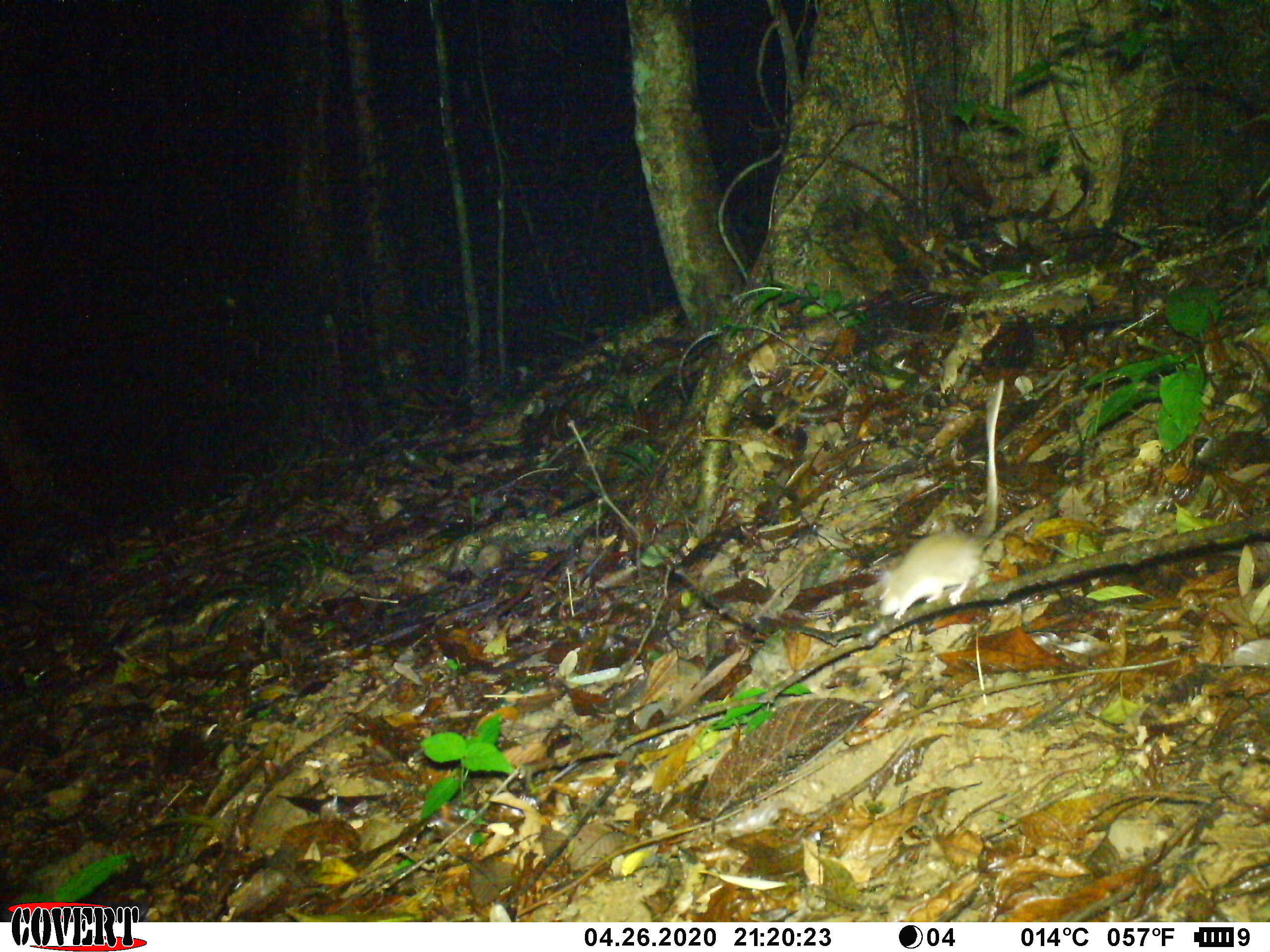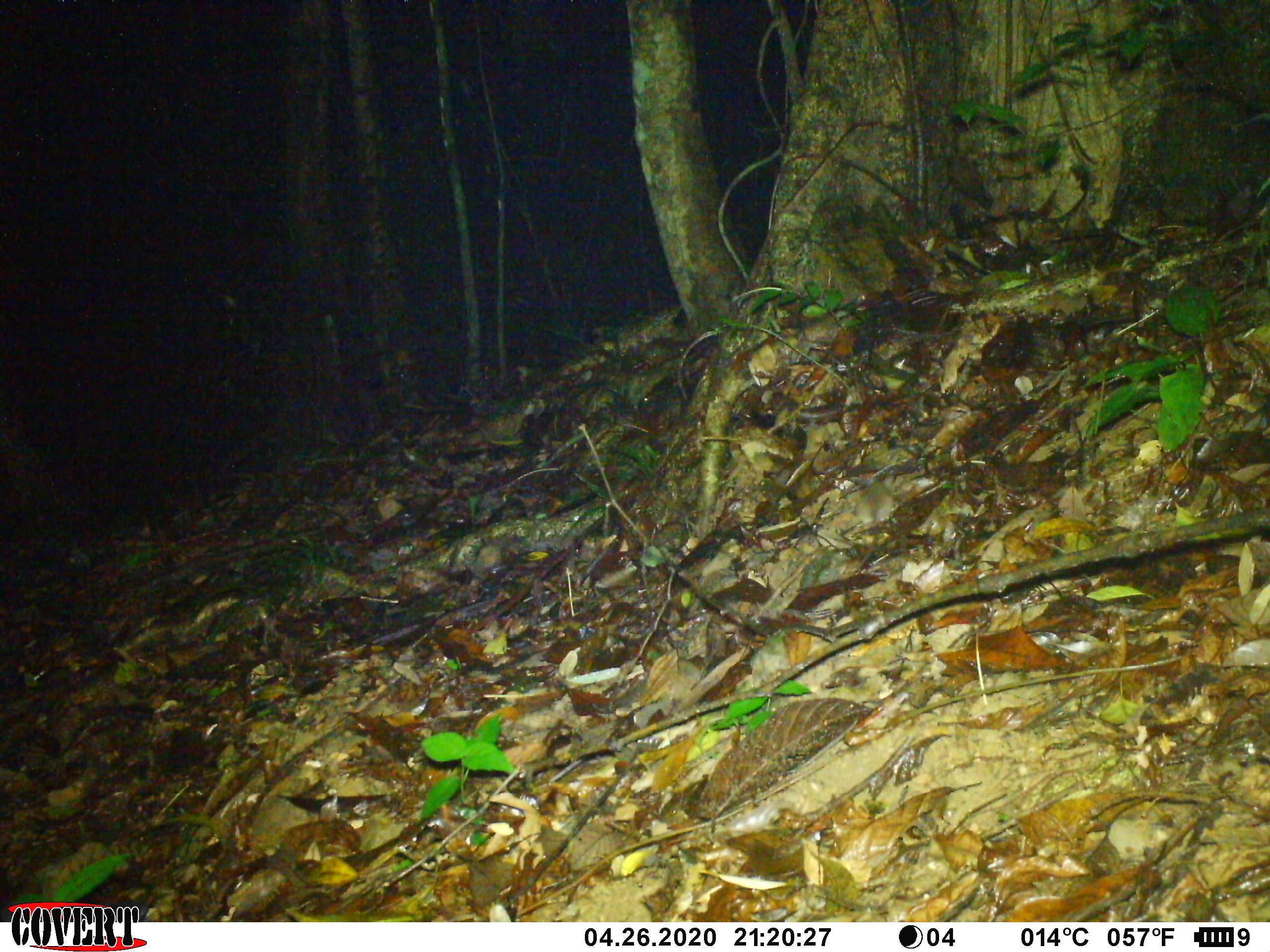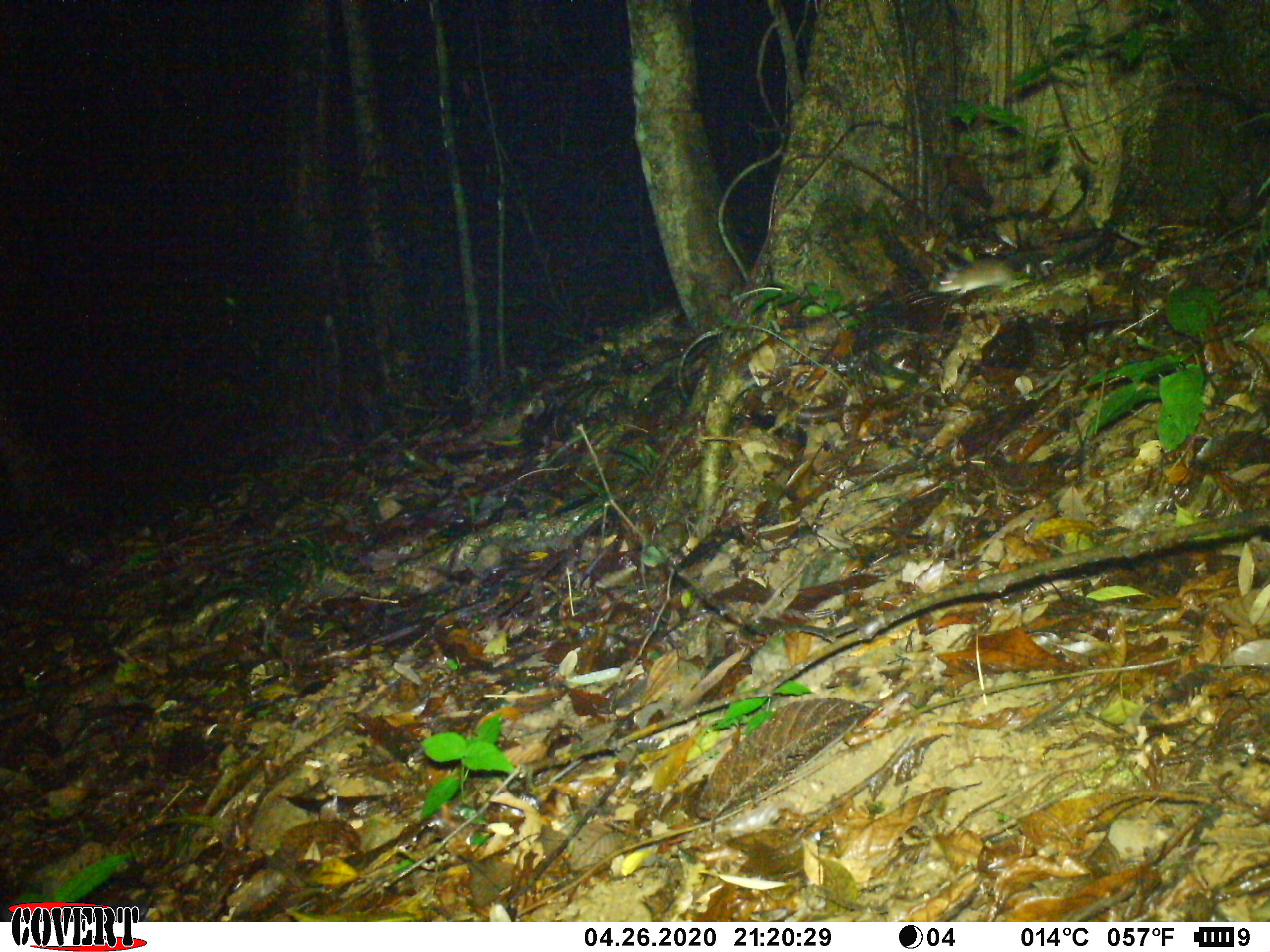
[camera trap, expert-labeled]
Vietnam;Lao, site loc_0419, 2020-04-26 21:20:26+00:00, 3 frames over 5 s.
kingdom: Animalia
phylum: Chordata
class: Mammalia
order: Rodentia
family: Muridae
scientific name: Muridae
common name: old-world mice and rats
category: unidentified murid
Unidentified murid (old-world mice and rats) (Muridae). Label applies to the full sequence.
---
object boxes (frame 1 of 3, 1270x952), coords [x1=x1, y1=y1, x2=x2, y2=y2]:
unidentified murid: [x1=878, y1=379, x2=1004, y2=618]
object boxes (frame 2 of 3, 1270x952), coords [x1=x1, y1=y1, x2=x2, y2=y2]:
unidentified murid: [x1=854, y1=481, x2=894, y2=526]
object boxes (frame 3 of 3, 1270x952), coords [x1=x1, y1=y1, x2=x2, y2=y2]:
unidentified murid: [x1=929, y1=258, x2=1032, y2=294]